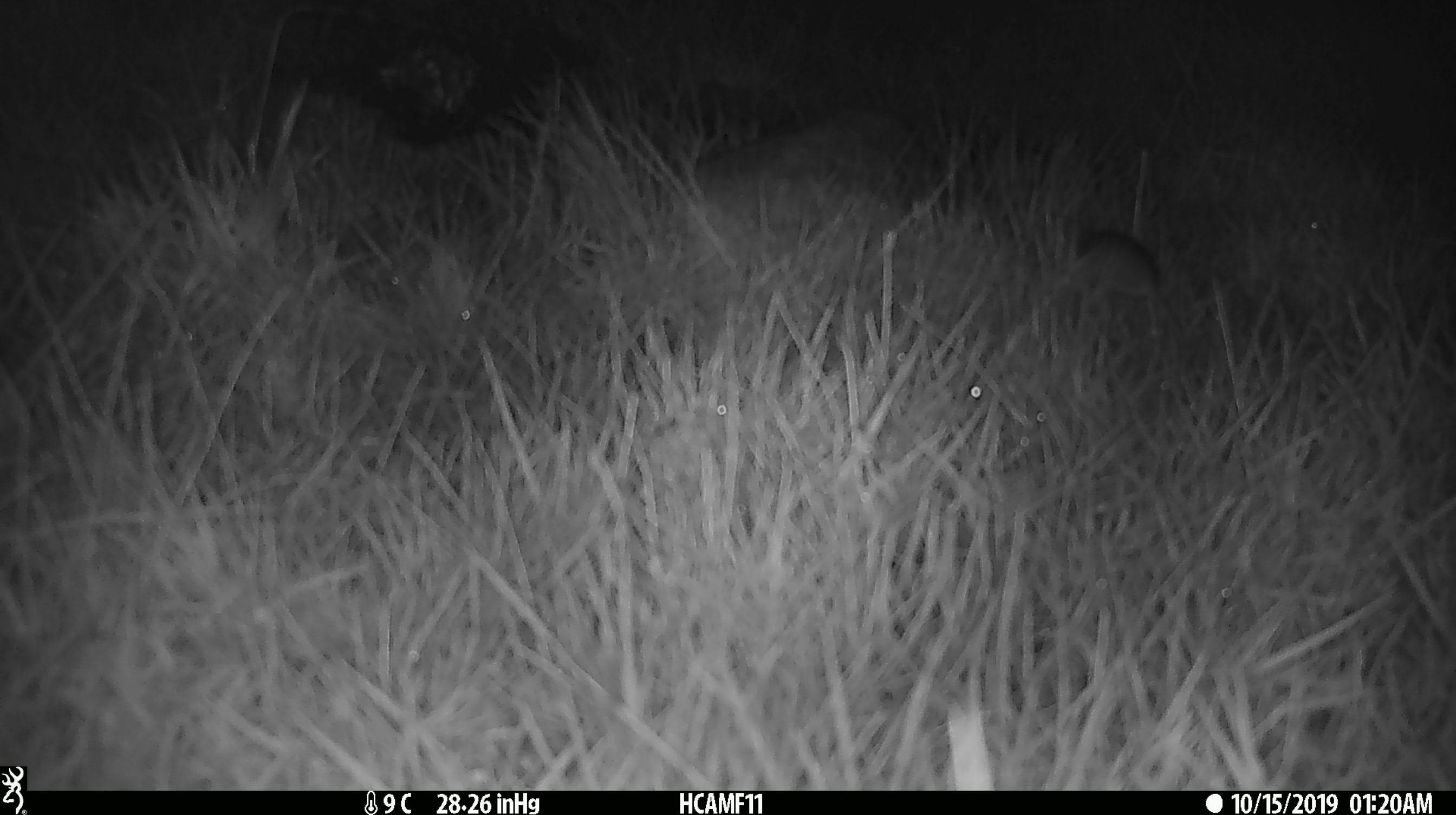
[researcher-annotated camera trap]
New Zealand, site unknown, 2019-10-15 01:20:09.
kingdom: Animalia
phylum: Chordata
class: Mammalia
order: Rodentia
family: Muridae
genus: Mus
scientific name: Mus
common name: mouse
Mouse (Mus).